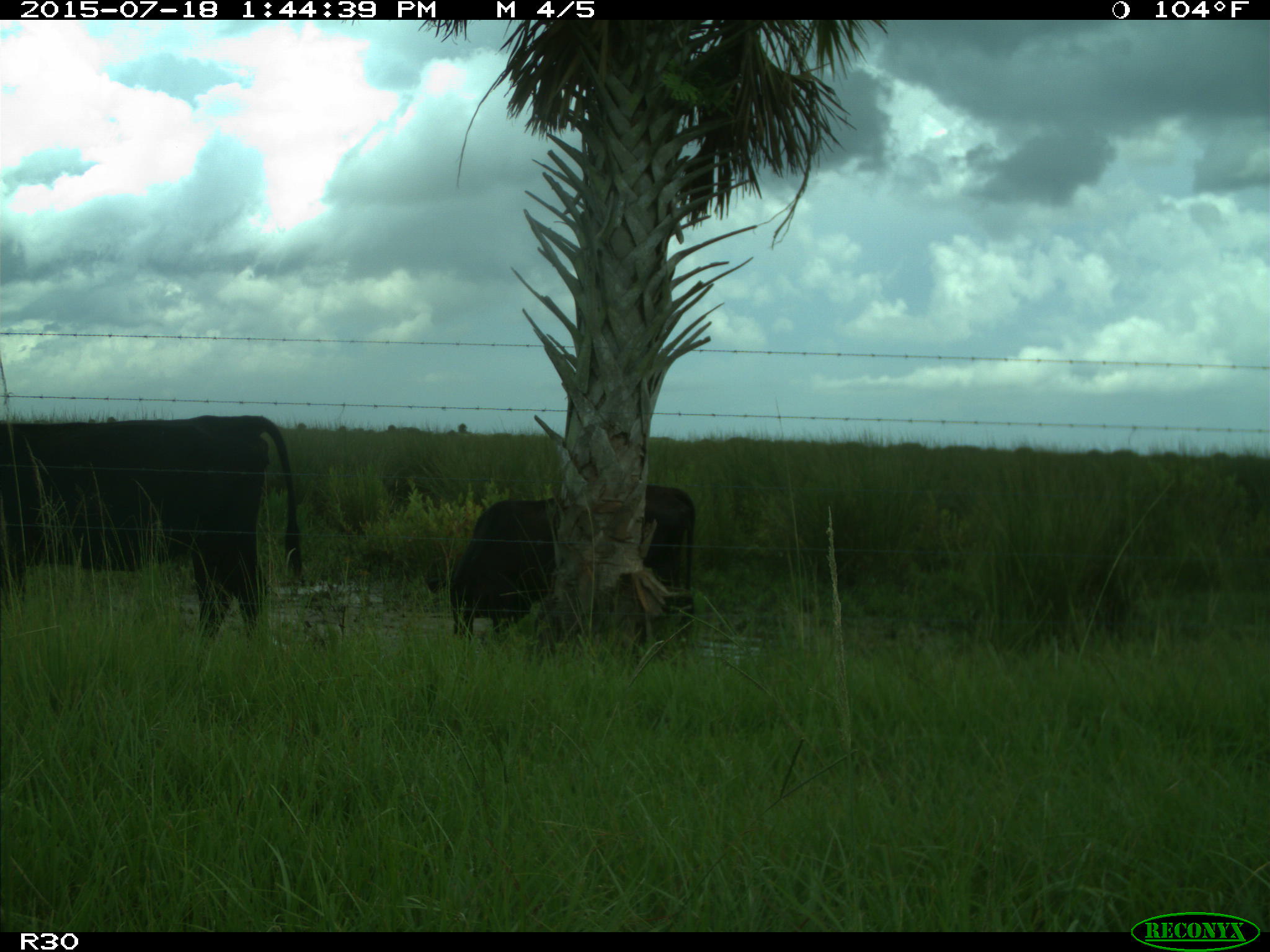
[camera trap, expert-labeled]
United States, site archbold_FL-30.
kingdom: Animalia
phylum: Chordata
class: Mammalia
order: Artiodactyla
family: Bovidae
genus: Bos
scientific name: Bos taurus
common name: domestic cow